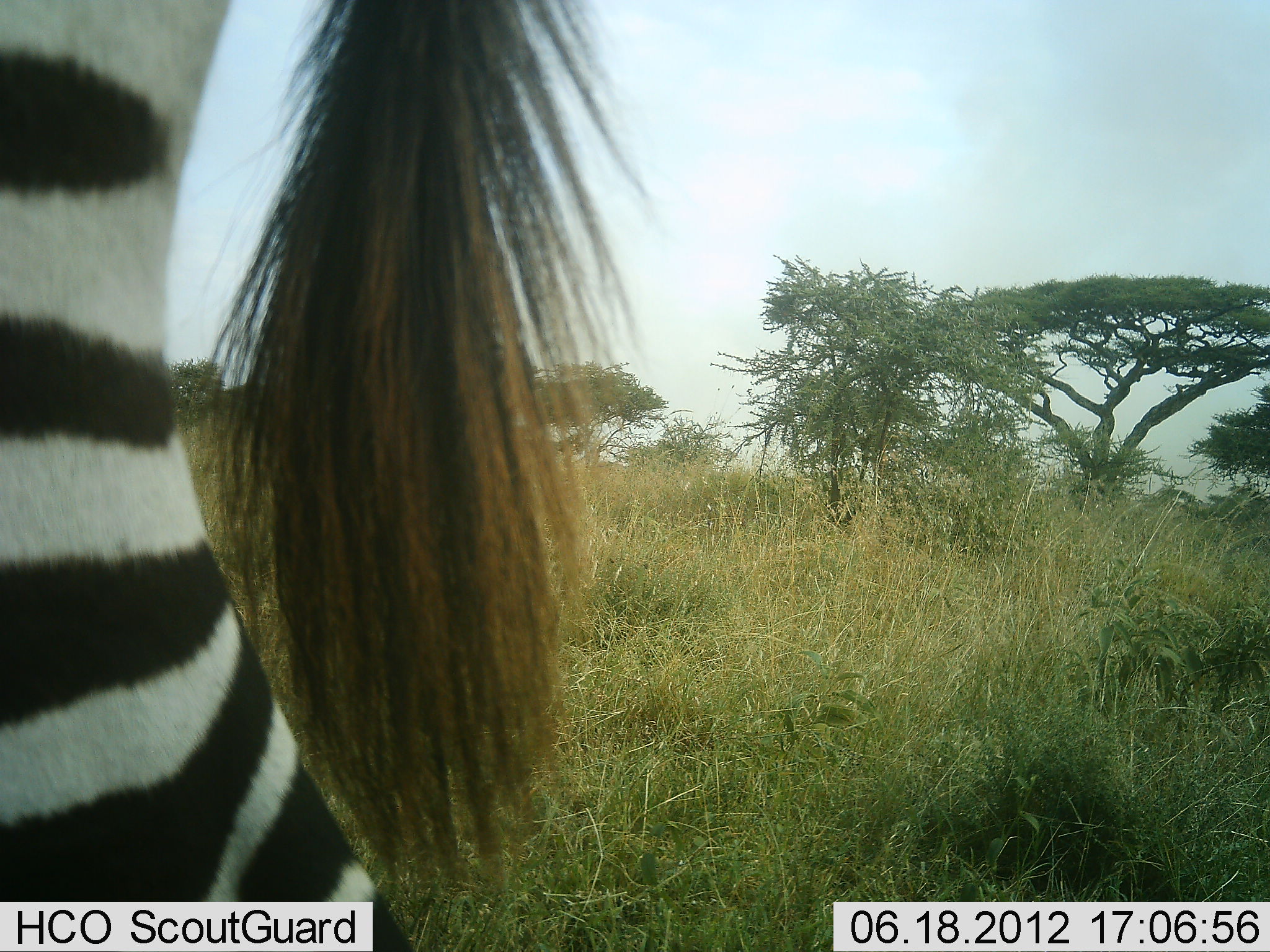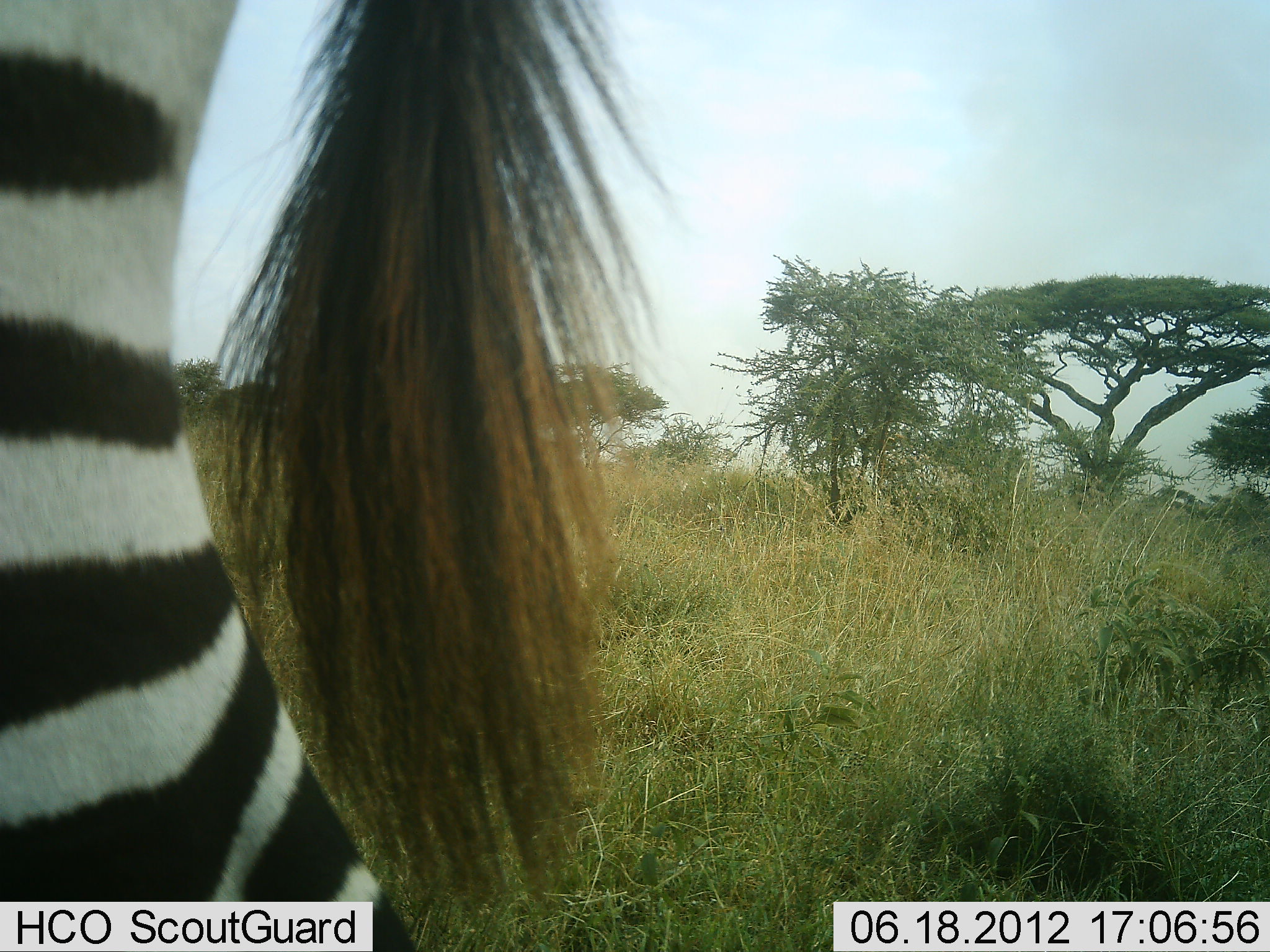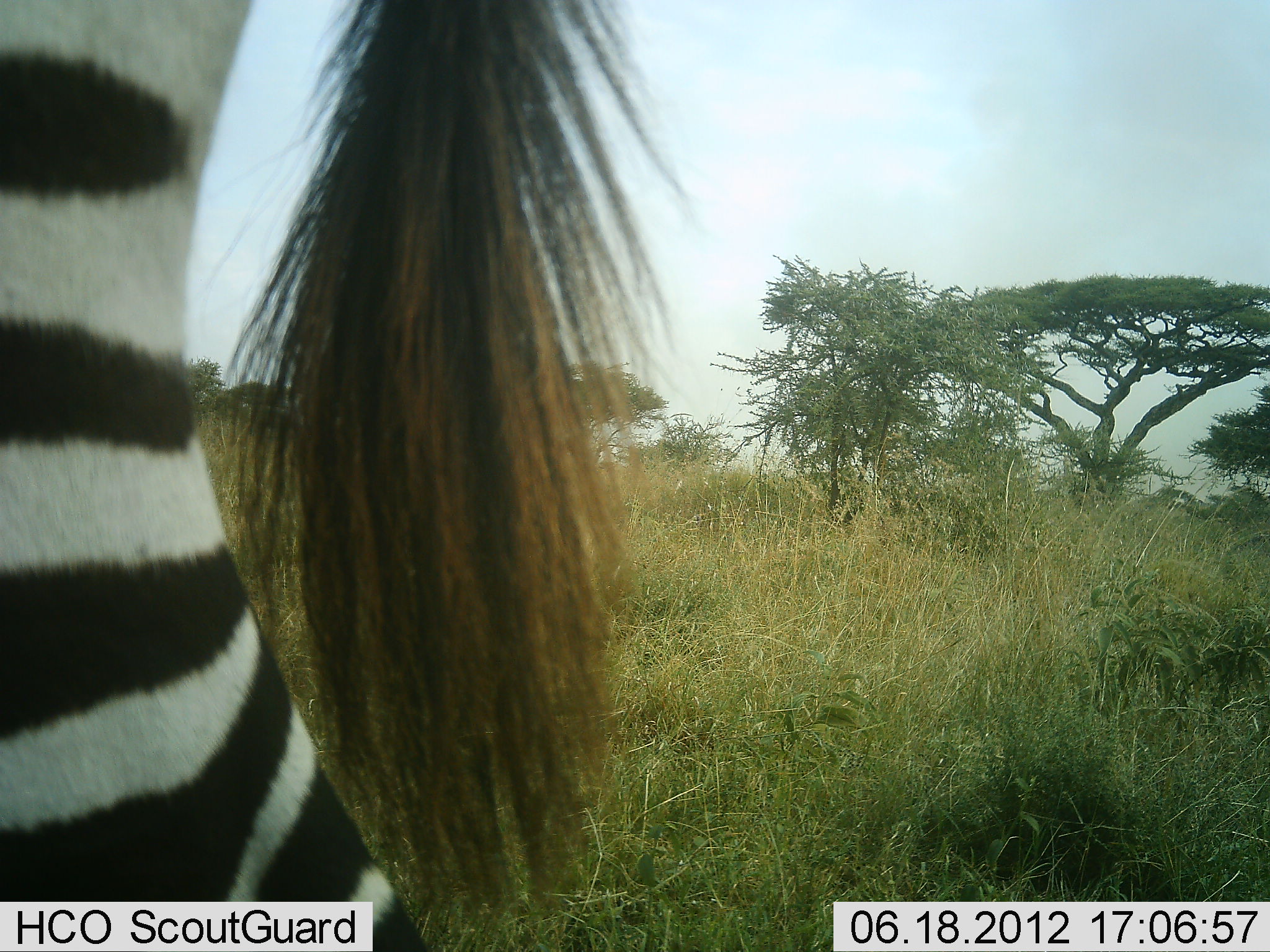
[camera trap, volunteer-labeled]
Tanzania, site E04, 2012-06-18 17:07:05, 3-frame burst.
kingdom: Animalia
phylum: Chordata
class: Mammalia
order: Perissodactyla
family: Equidae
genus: Equus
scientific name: Equus quagga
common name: plains zebra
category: zebra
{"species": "zebra (plains zebra) (Equus quagga)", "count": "1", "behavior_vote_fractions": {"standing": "90%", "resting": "0%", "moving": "10%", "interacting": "10%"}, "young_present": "0%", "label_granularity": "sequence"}